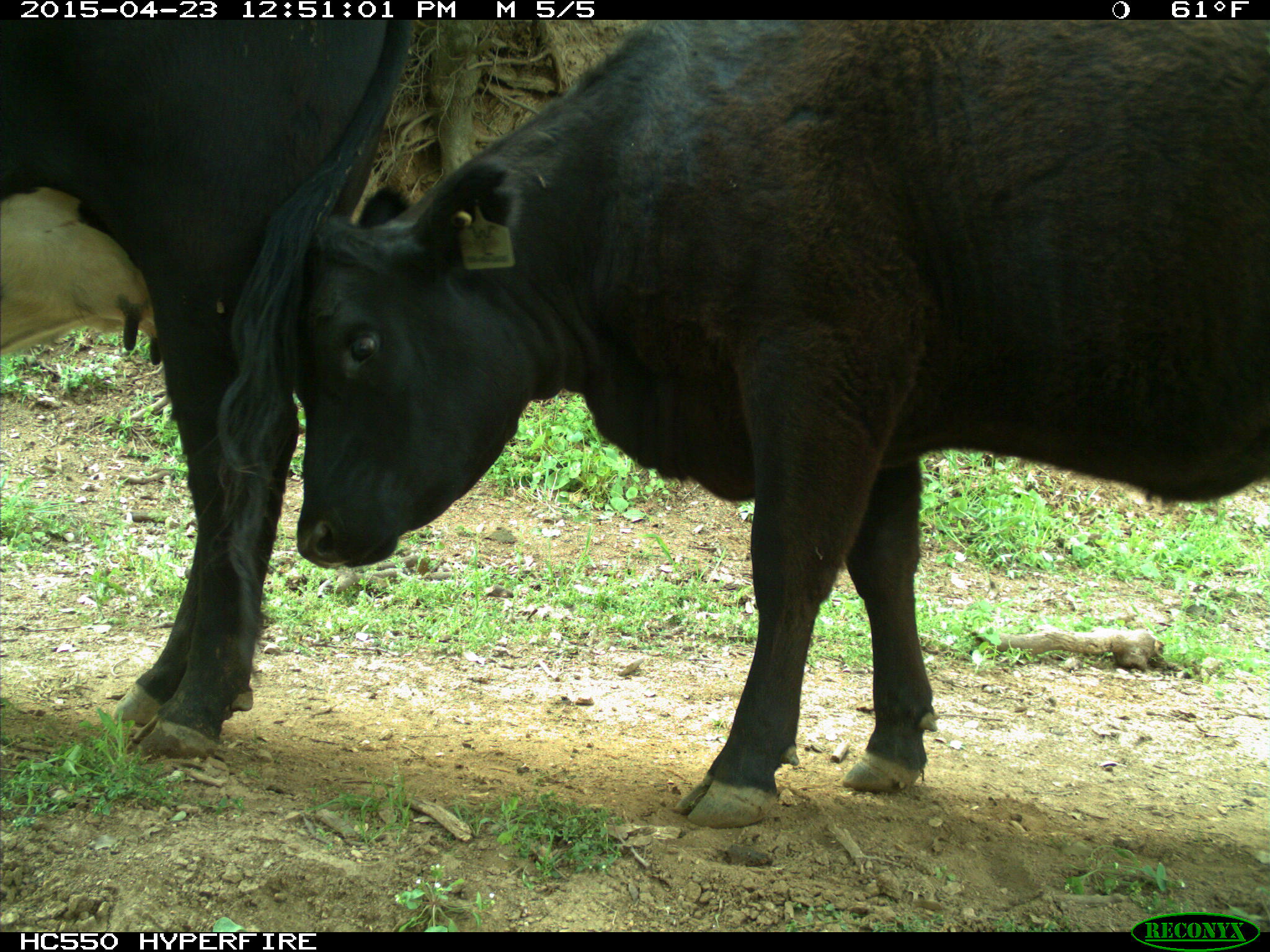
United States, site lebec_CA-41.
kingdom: Animalia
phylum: Chordata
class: Mammalia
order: Artiodactyla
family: Bovidae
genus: Bos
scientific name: Bos taurus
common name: domestic cow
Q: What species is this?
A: Bos taurus (domestic cow).